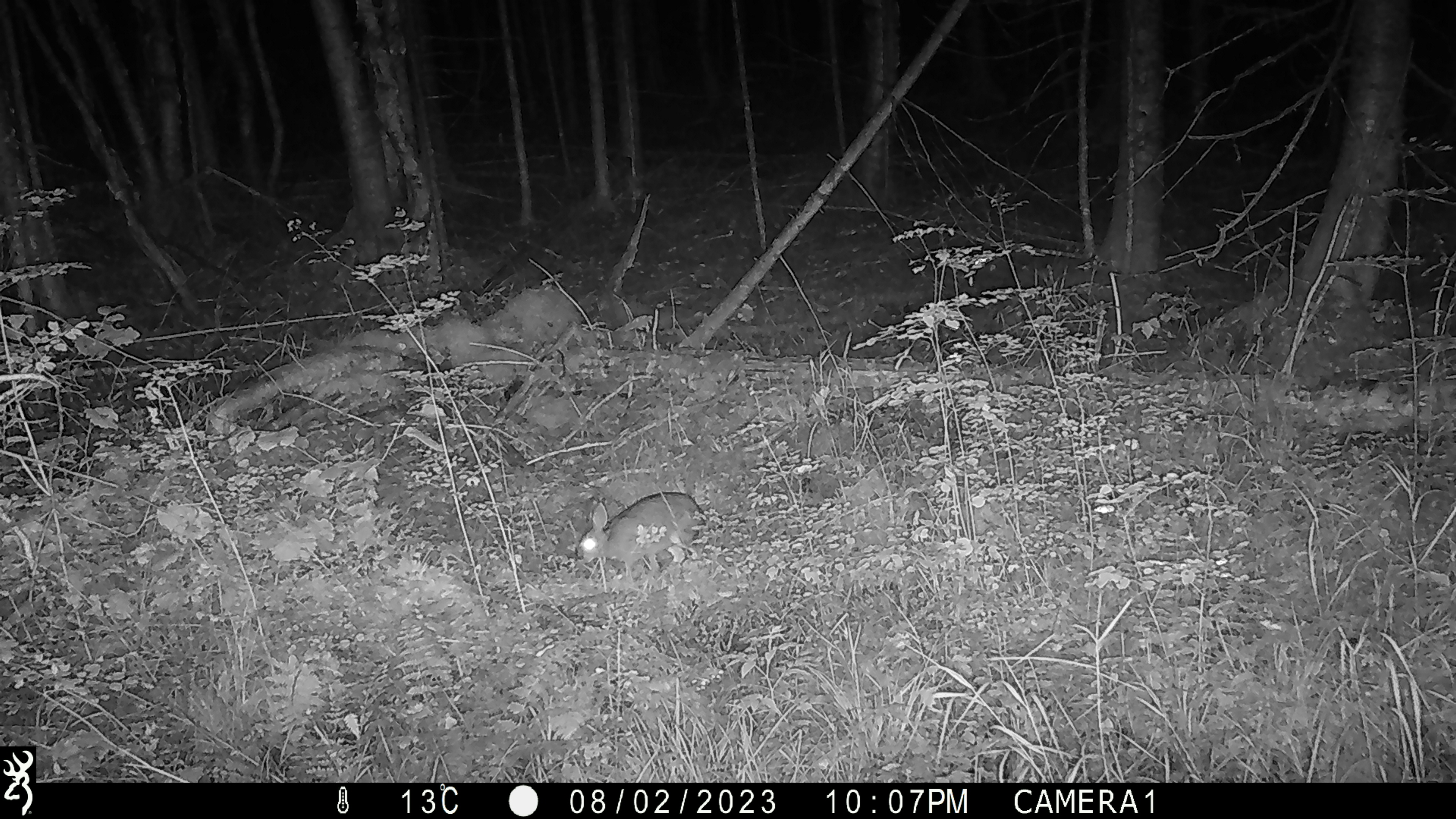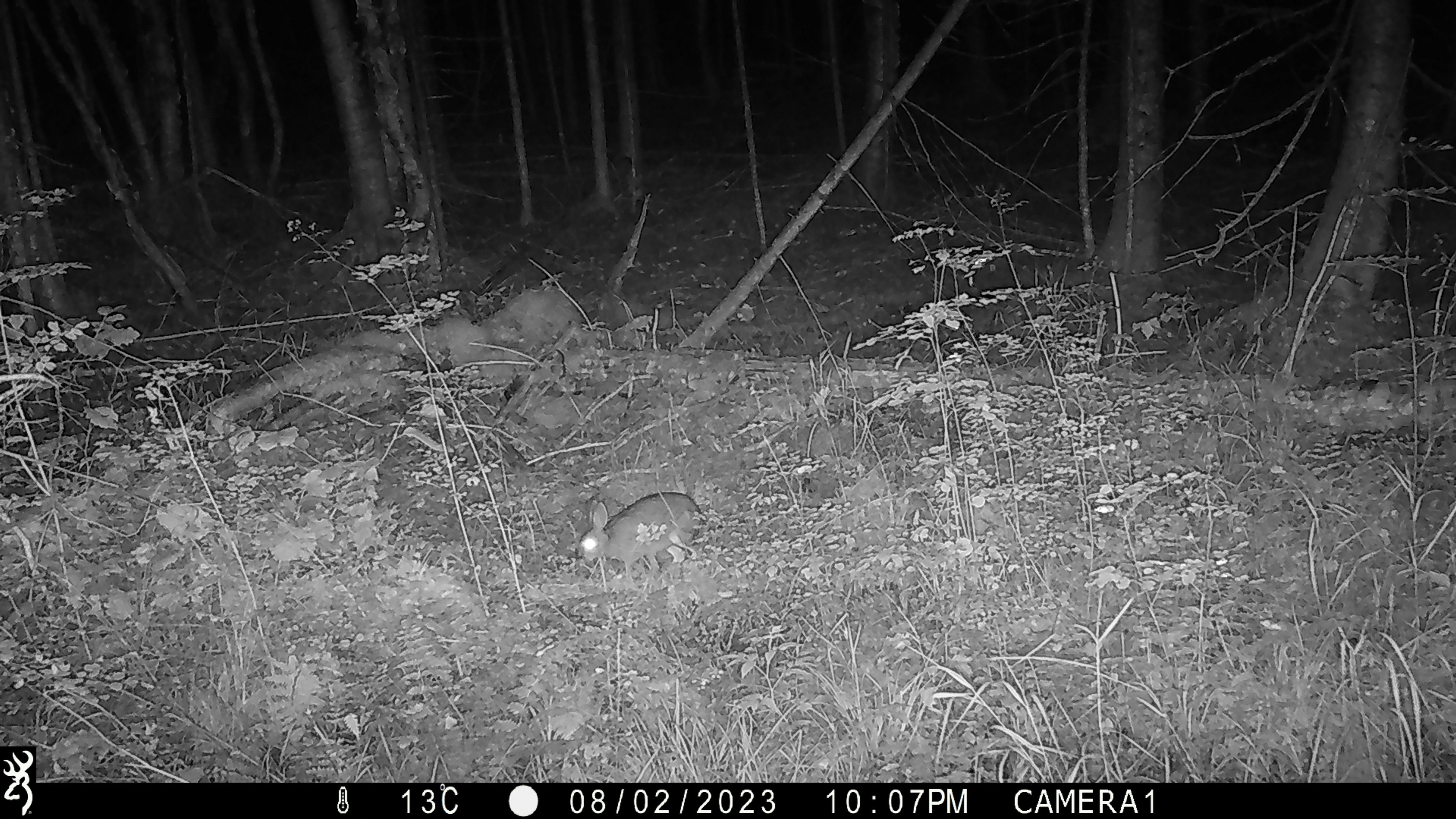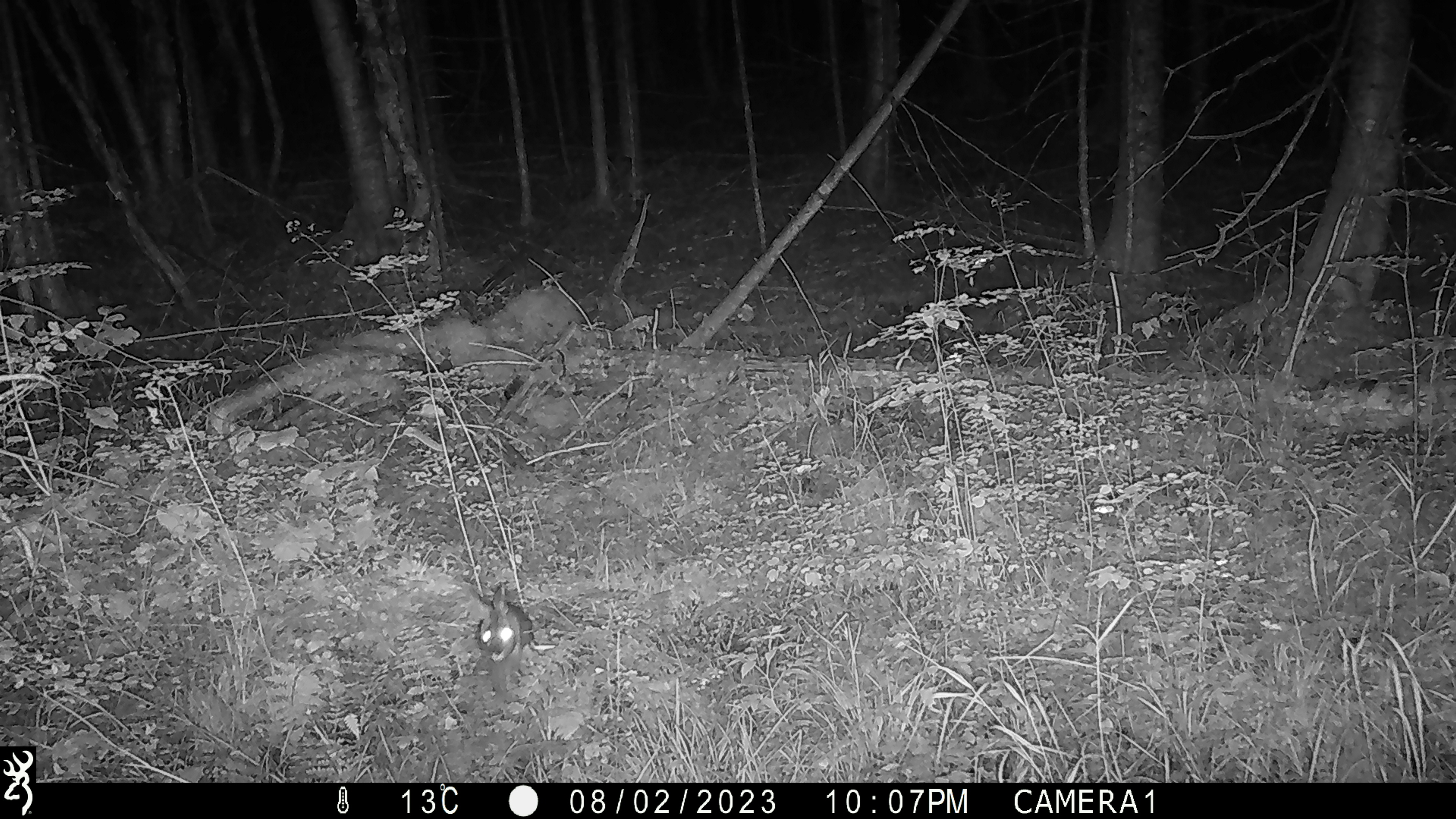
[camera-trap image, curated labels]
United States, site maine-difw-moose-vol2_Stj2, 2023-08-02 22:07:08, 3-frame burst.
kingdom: Animalia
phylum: Chordata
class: Mammalia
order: Lagomorpha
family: Leporidae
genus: Lepus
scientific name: Lepus americanus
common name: snowshoe hare